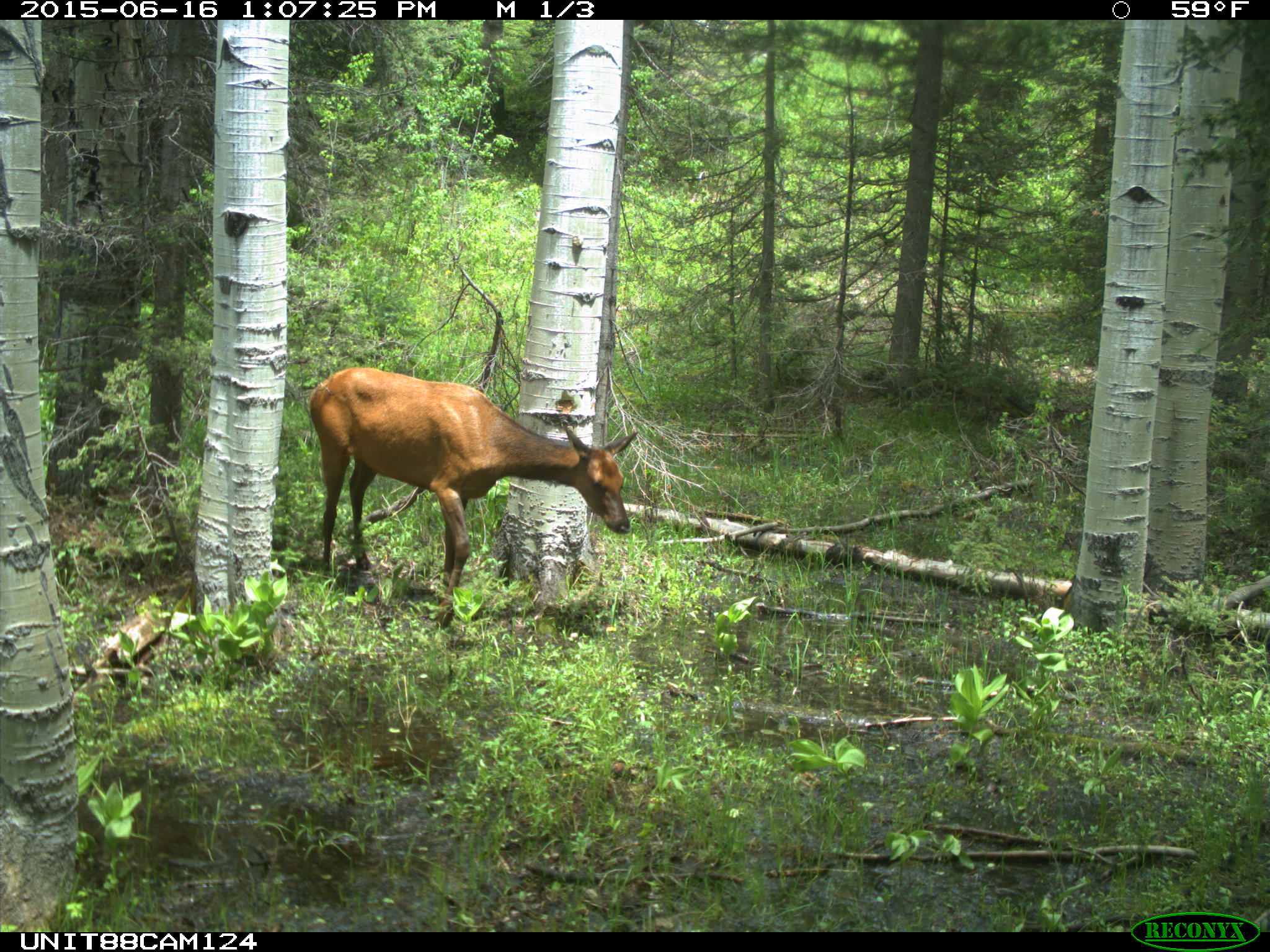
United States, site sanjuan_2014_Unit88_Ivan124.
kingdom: Animalia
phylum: Chordata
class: Mammalia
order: Artiodactyla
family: Cervidae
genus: Cervus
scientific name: Cervus elaphus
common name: red deer